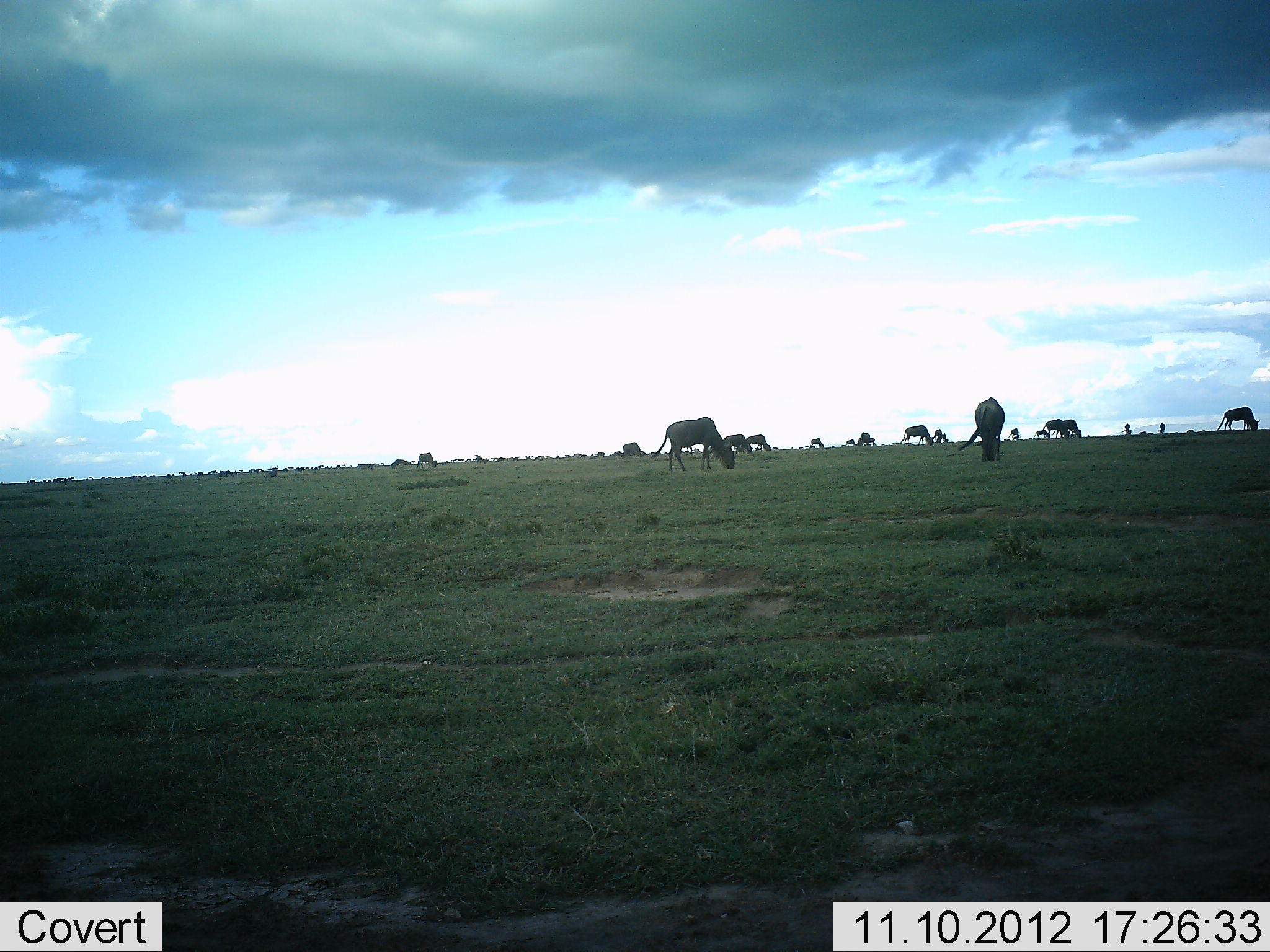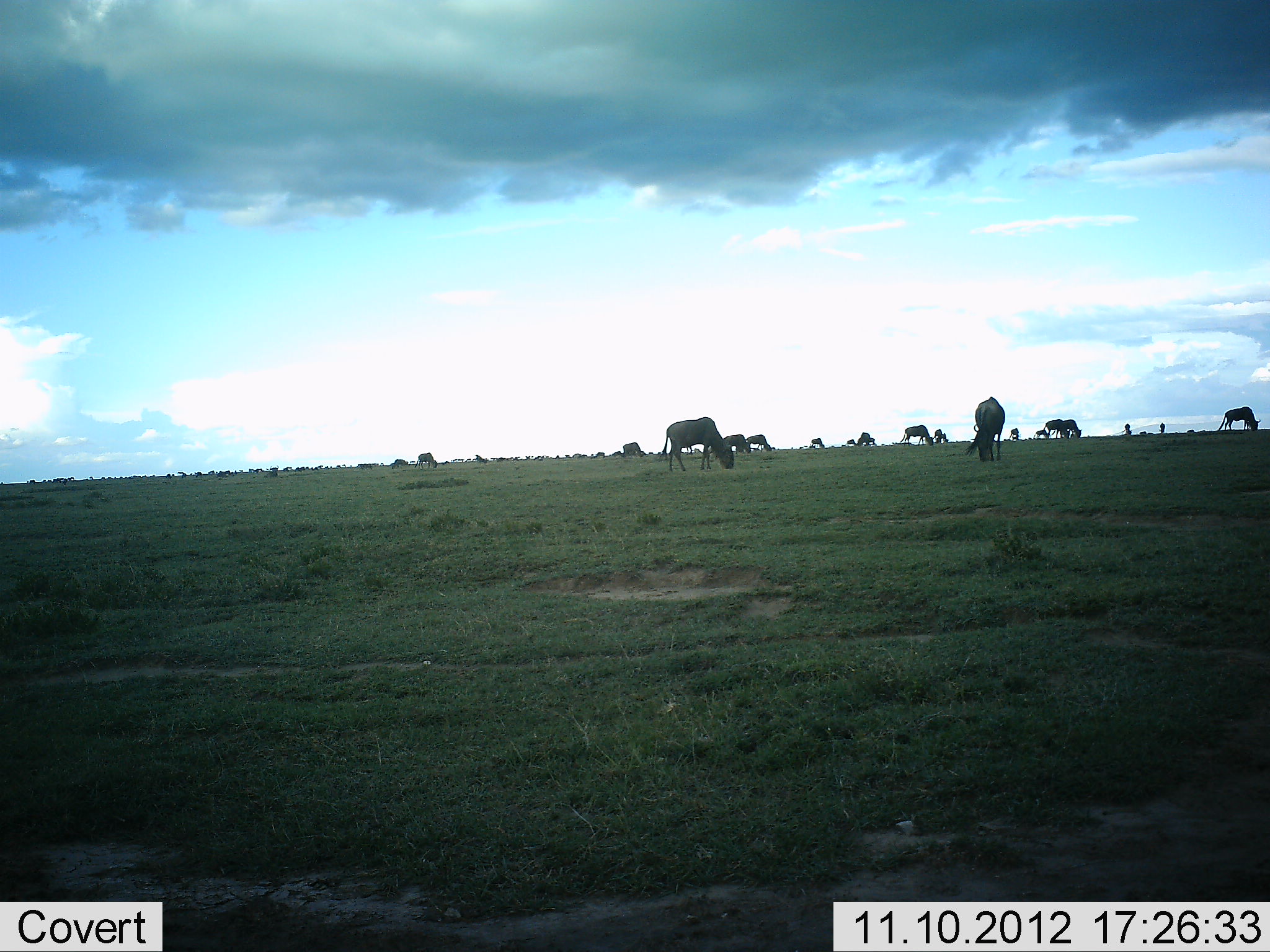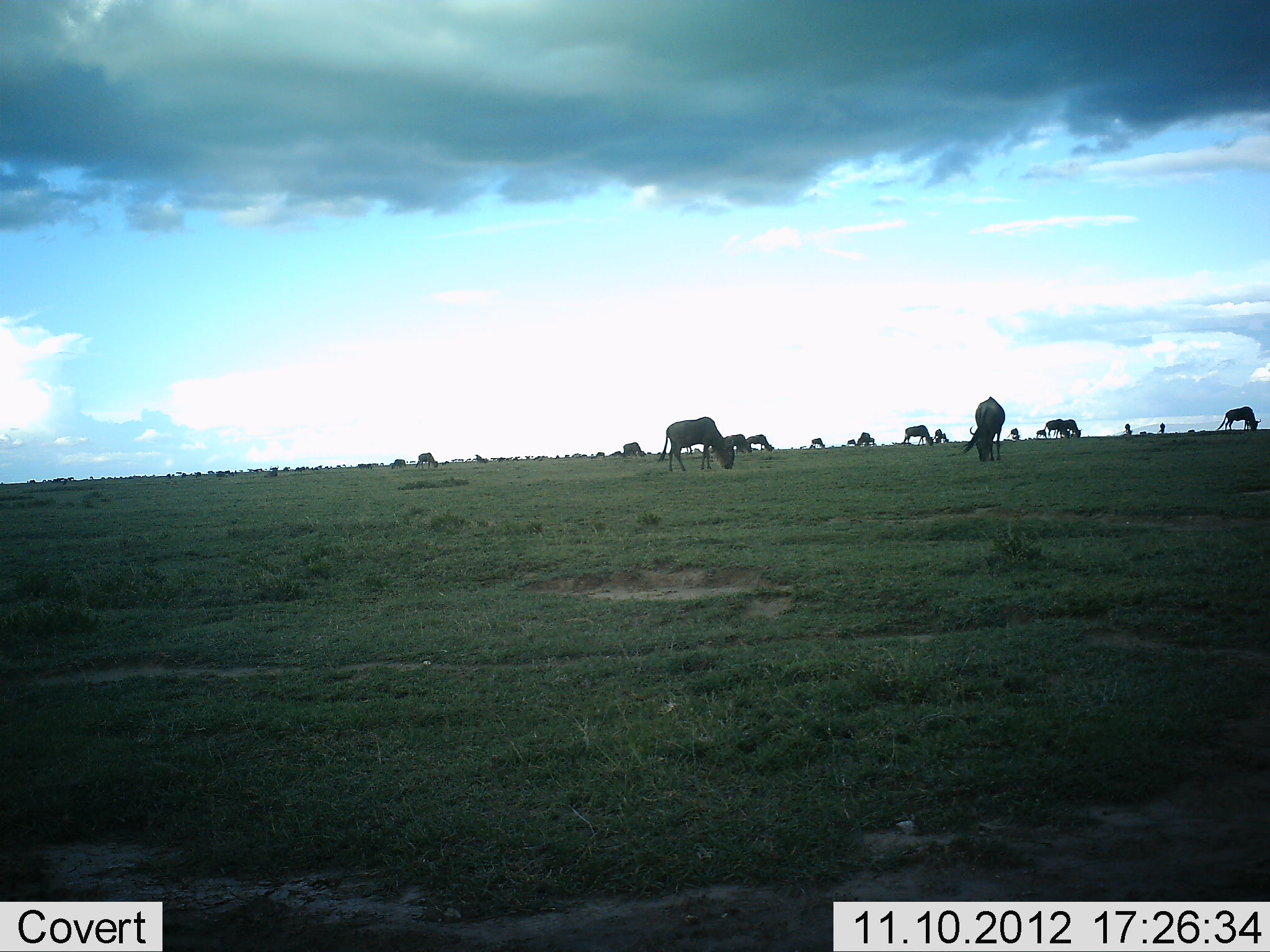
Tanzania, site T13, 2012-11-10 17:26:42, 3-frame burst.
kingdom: Animalia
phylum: Chordata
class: Mammalia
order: Artiodactyla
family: Bovidae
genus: Connochaetes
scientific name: Connochaetes taurinus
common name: blue wildebeest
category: wildebeest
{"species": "wildebeest (blue wildebeest) (Connochaetes taurinus)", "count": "11-50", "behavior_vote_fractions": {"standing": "10%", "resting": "0%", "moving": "0%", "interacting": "0%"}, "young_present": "0%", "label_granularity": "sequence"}